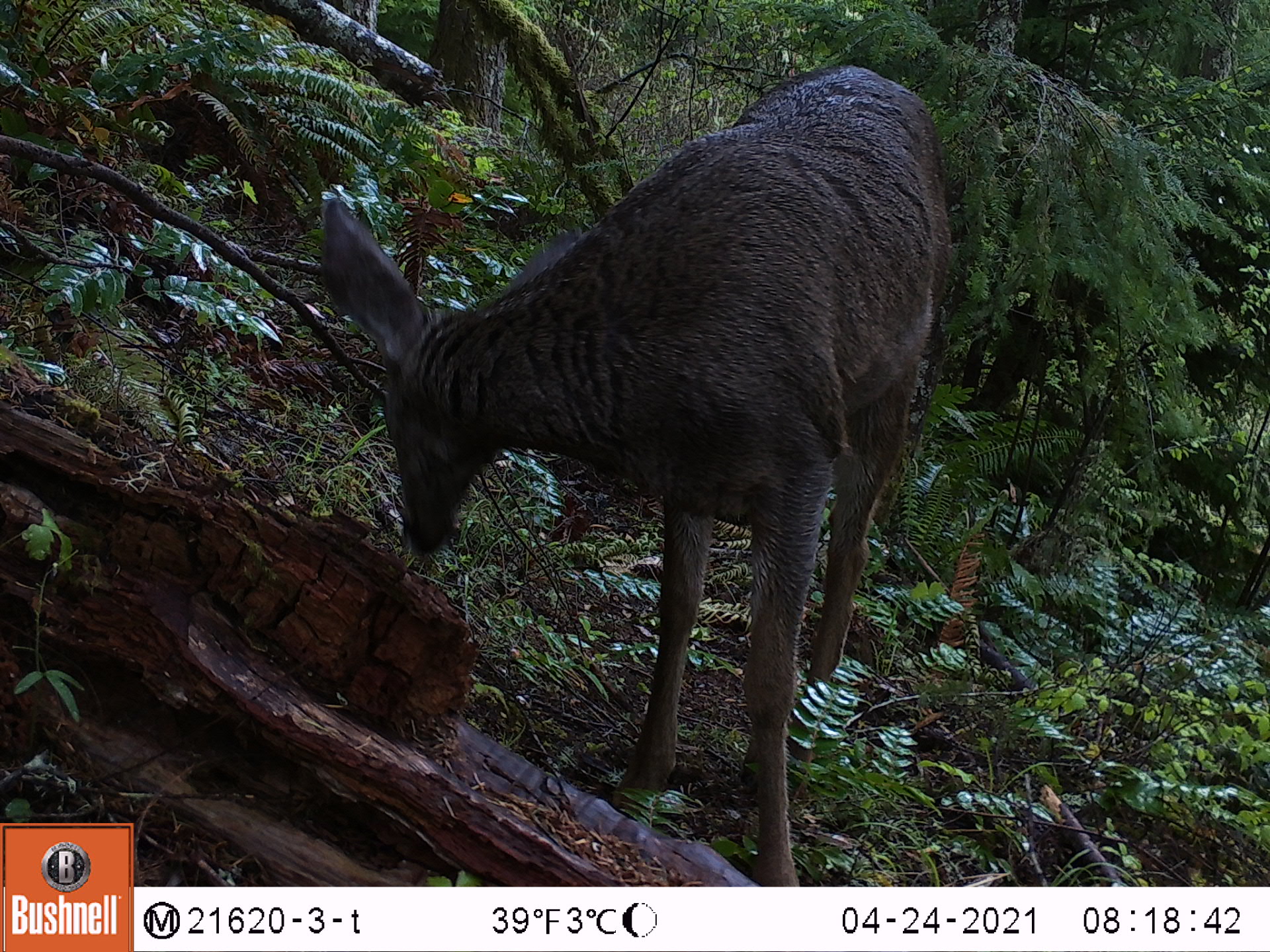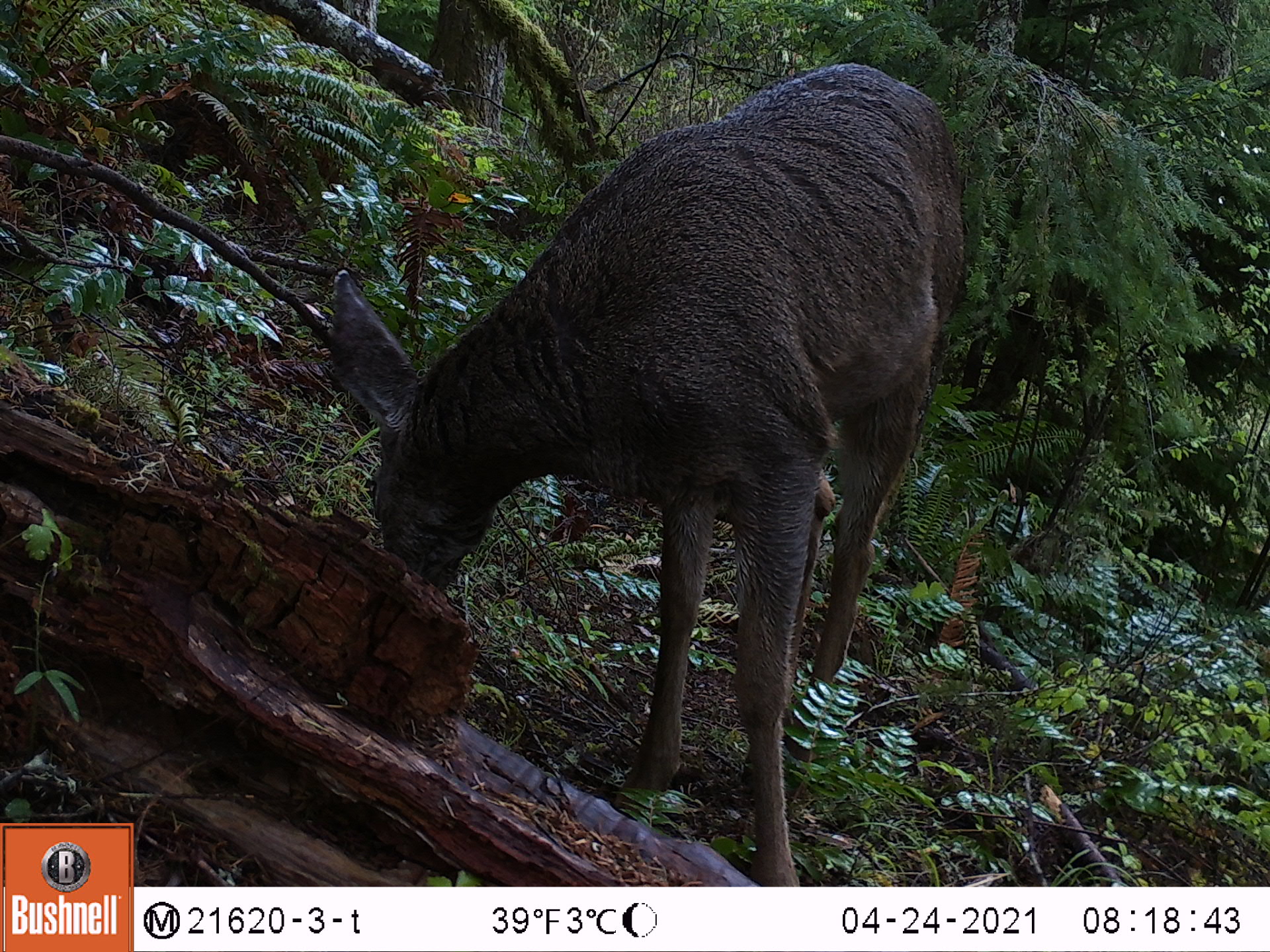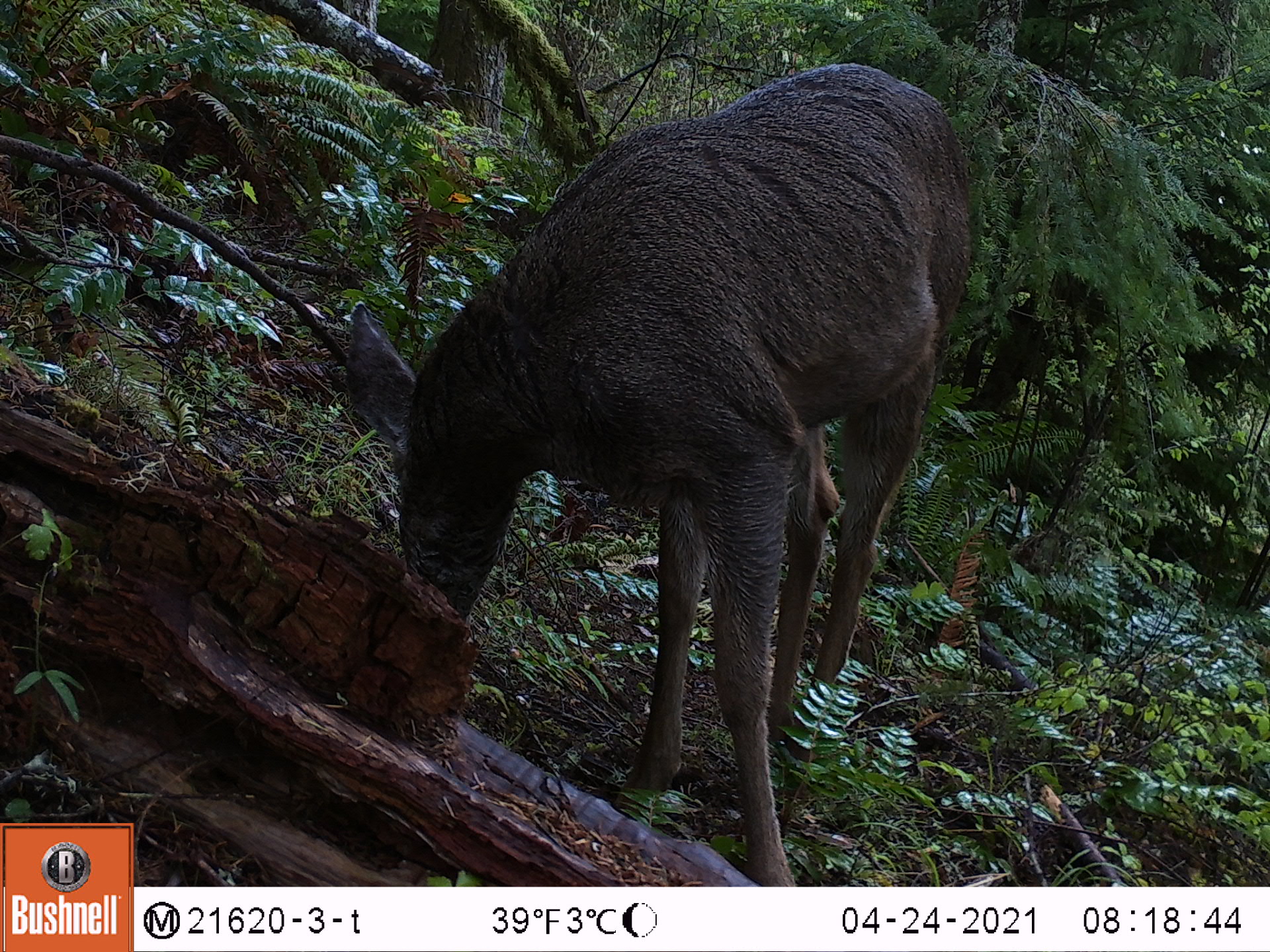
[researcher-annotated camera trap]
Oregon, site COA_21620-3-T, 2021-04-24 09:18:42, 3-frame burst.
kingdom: Animalia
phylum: Chordata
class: Mammalia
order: Artiodactyla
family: Cervidae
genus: Odocoileus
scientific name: Odocoileus hemionus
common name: black-tailed deer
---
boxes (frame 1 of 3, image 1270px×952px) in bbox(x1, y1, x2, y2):
black-tailed deer: bbox(288, 51, 967, 885)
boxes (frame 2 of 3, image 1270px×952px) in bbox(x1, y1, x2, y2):
black-tailed deer: bbox(298, 56, 1006, 886)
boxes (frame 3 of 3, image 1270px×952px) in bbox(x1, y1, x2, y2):
black-tailed deer: bbox(329, 51, 1018, 883)